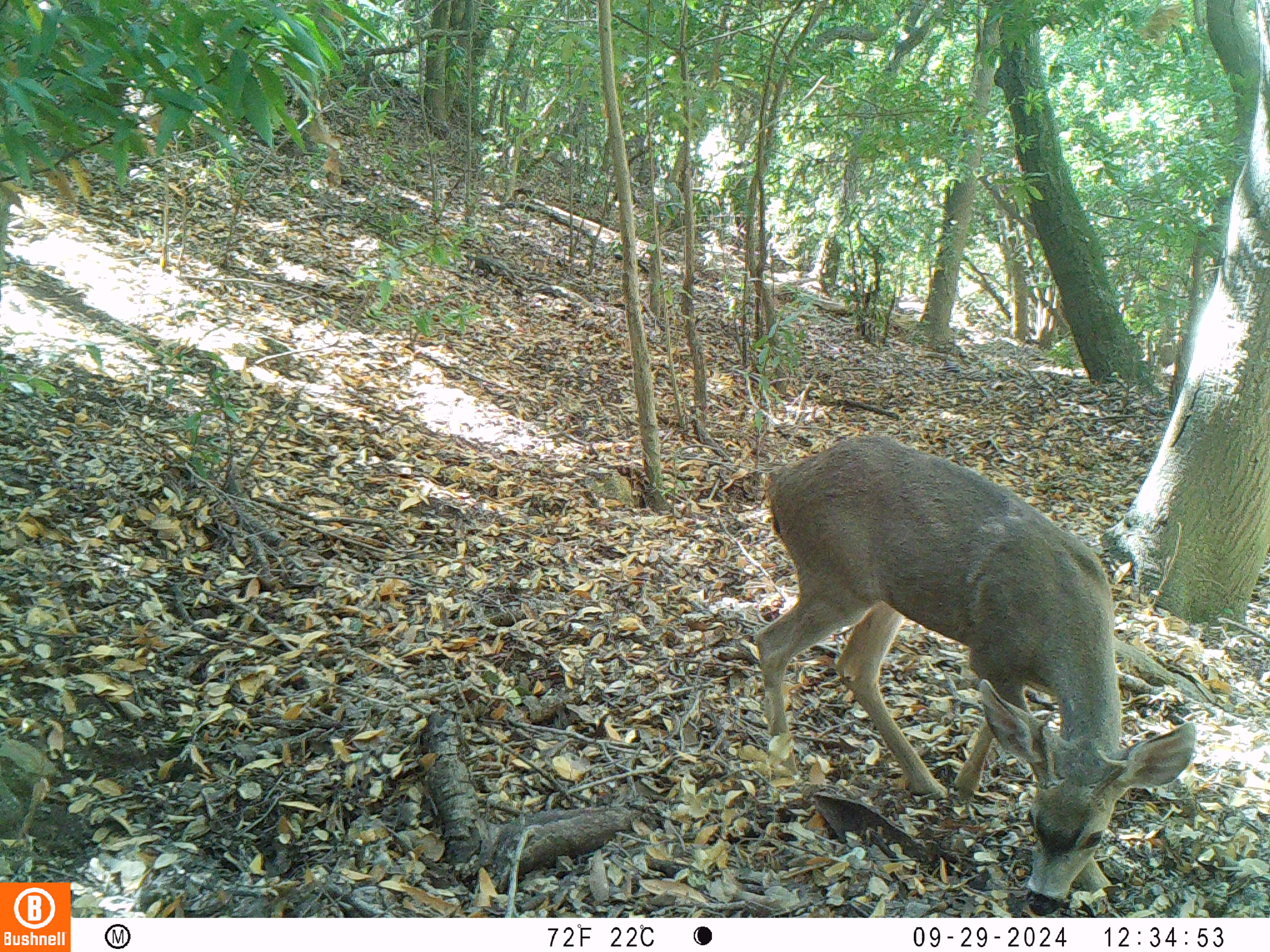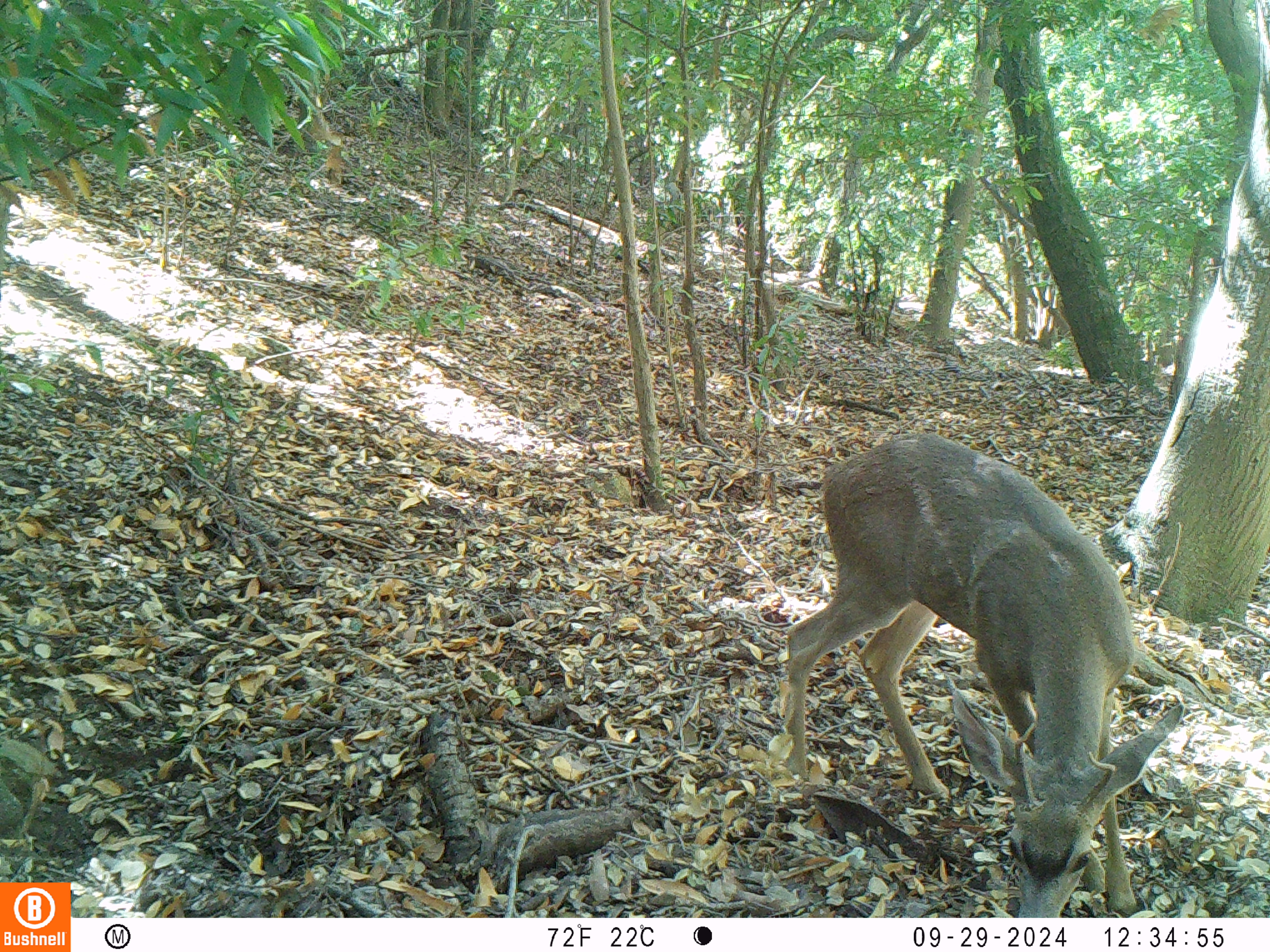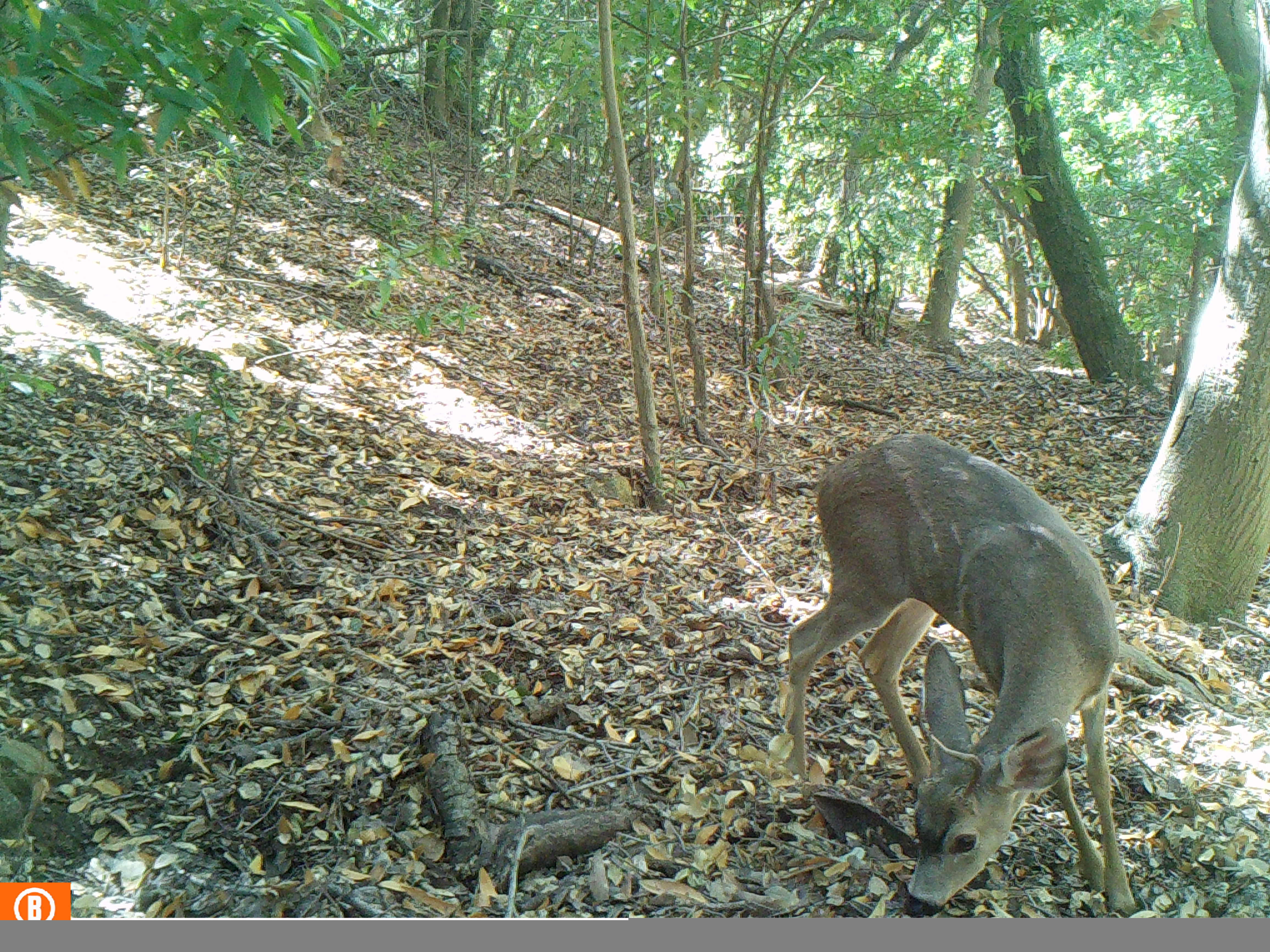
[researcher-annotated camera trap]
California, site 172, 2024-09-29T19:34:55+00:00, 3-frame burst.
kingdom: Animalia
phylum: Chordata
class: Mammalia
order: Artiodactyla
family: Cervidae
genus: Odocoileus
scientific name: Odocoileus hemionus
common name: mule deer